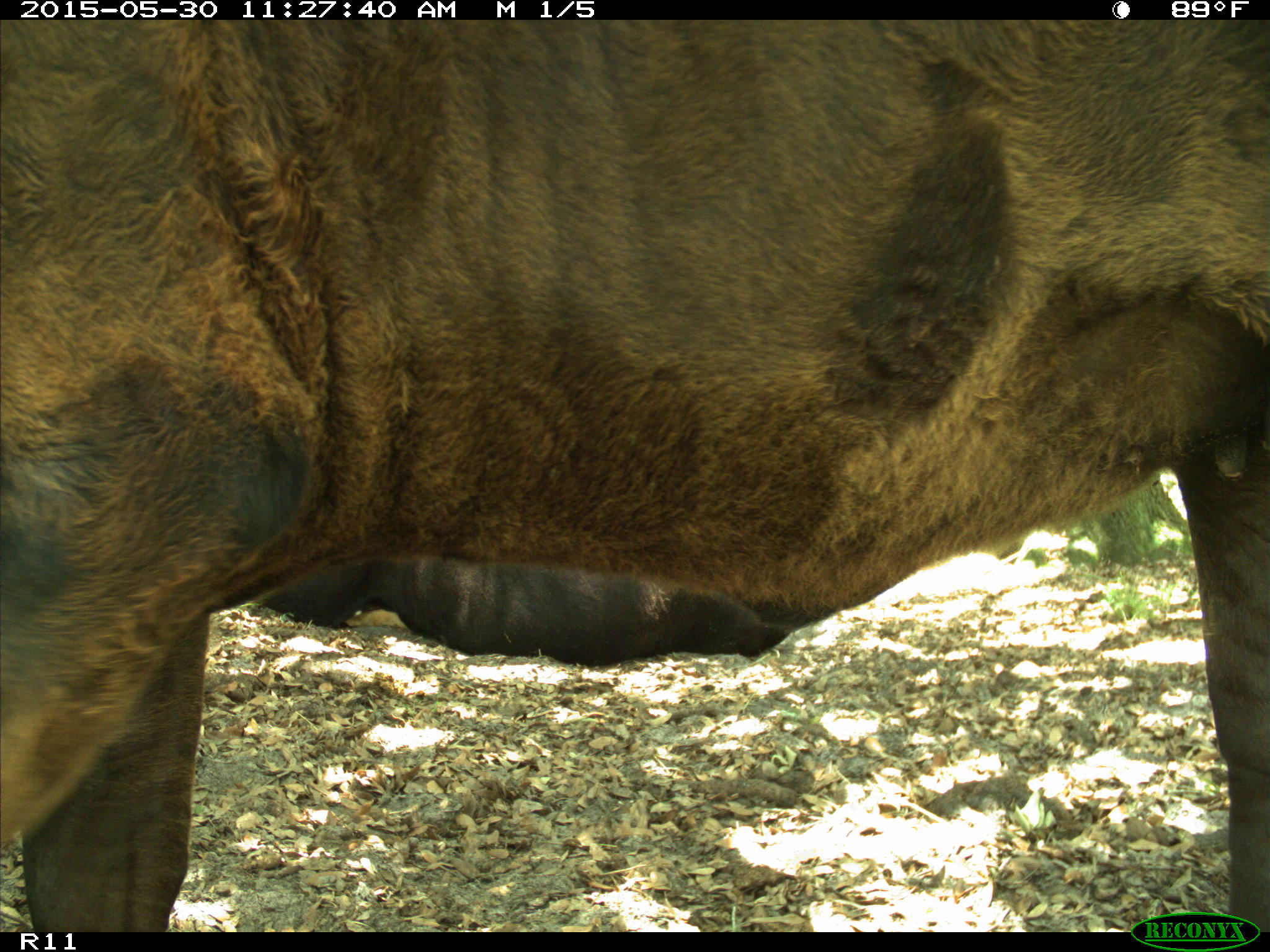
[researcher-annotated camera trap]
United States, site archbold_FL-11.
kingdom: Animalia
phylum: Chordata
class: Mammalia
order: Artiodactyla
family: Bovidae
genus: Bos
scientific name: Bos taurus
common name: domestic cow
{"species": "Bos taurus (domestic cow)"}